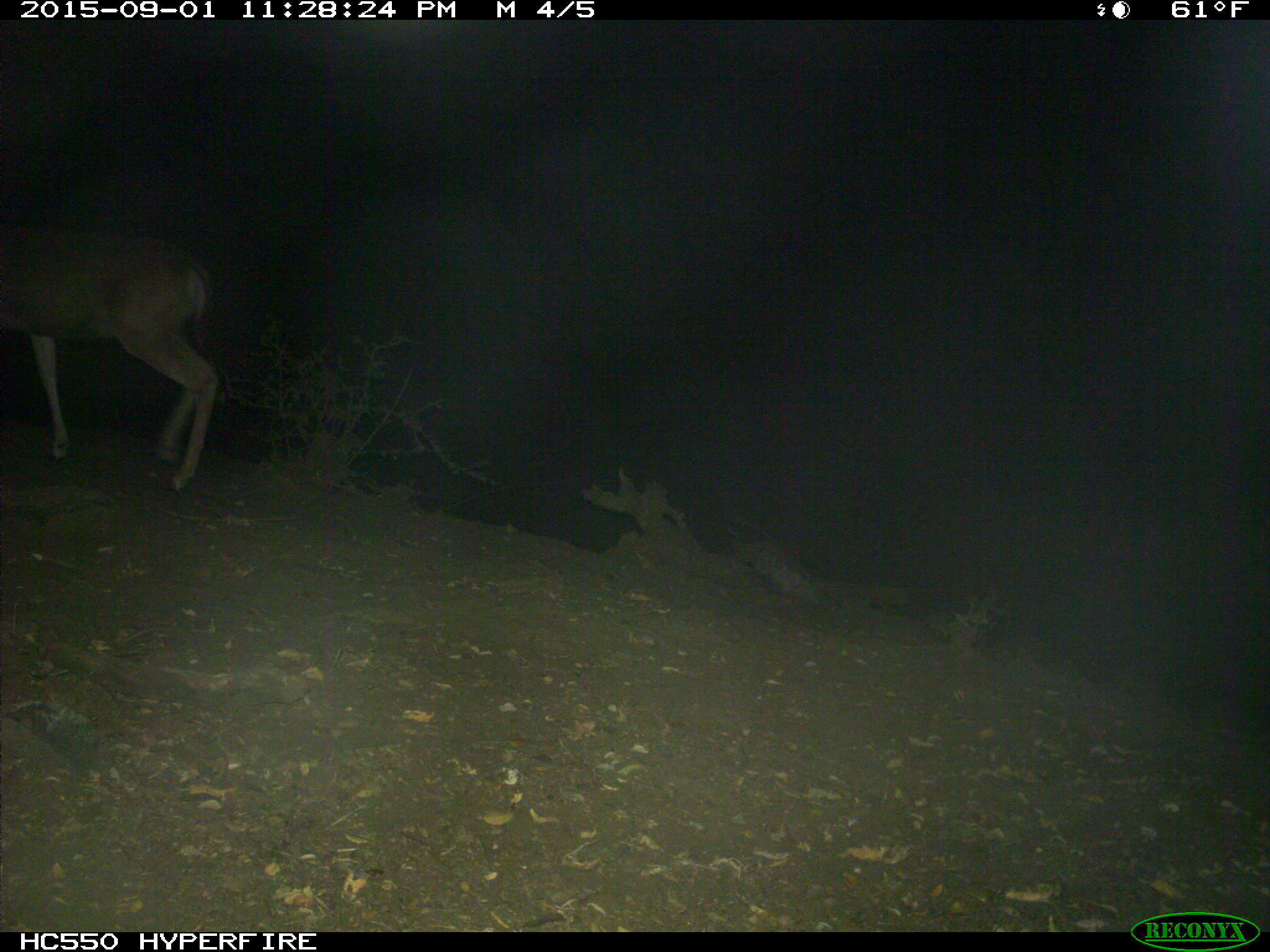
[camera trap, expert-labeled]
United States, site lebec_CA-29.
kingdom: Animalia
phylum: Chordata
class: Mammalia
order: Artiodactyla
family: Cervidae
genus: Odocoileus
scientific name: Odocoileus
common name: deer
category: unidentified deer